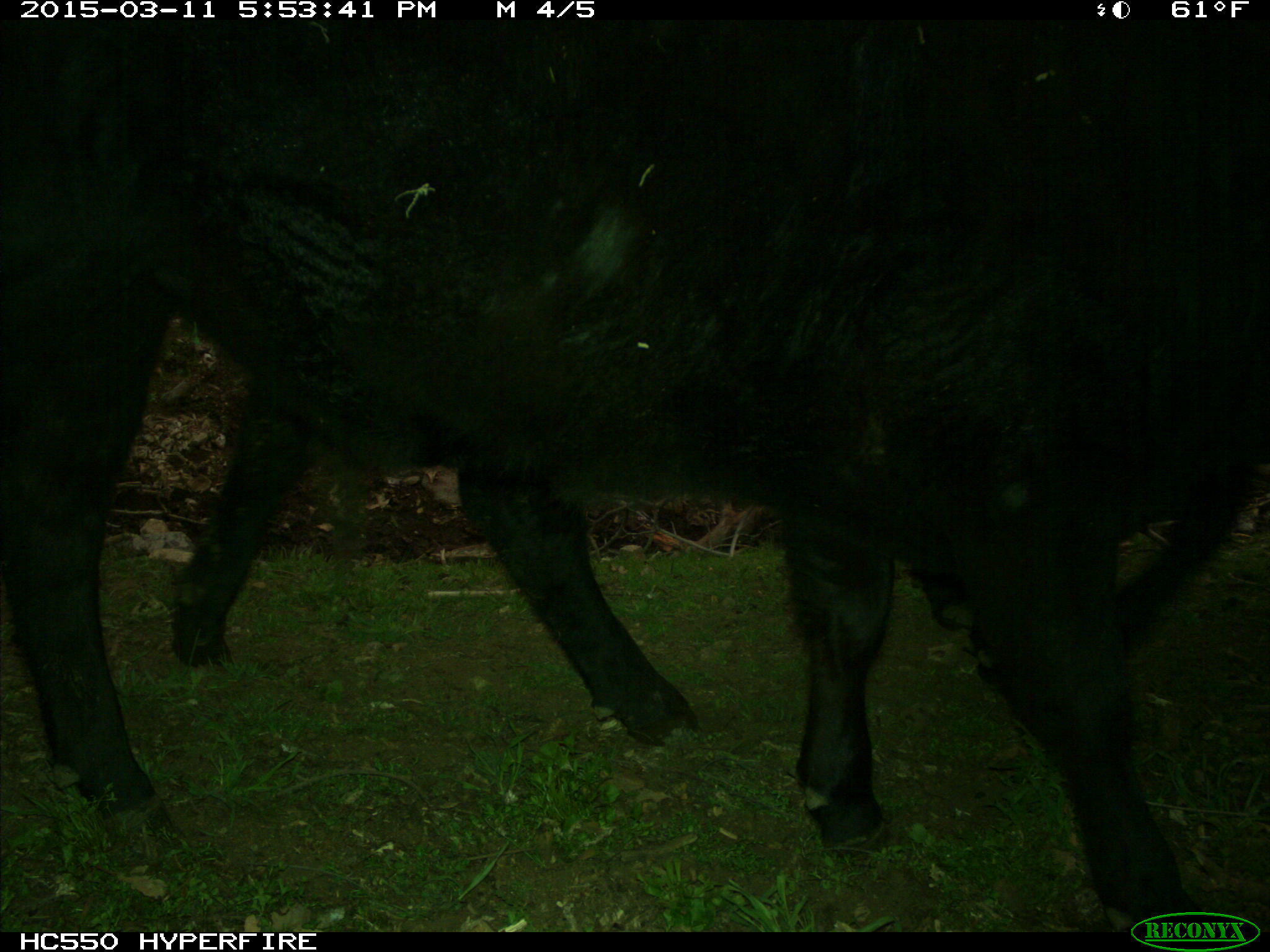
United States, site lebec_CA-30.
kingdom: Animalia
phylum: Chordata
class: Mammalia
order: Artiodactyla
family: Bovidae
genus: Bos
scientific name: Bos taurus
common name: domestic cow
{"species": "Bos taurus (domestic cow)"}